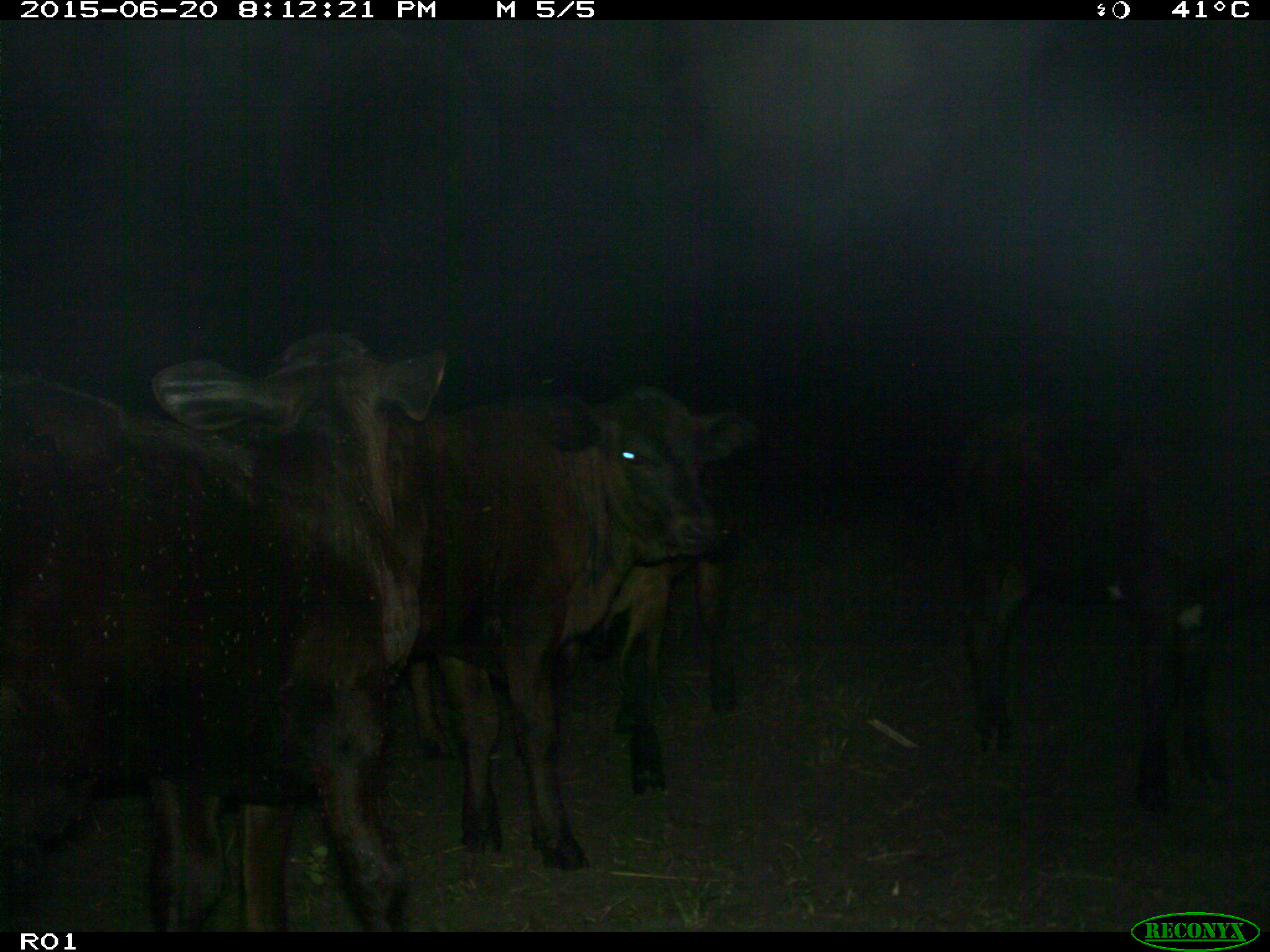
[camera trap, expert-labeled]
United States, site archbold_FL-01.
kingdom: Animalia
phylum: Chordata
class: Mammalia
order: Artiodactyla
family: Bovidae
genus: Bos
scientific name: Bos taurus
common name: domestic cow